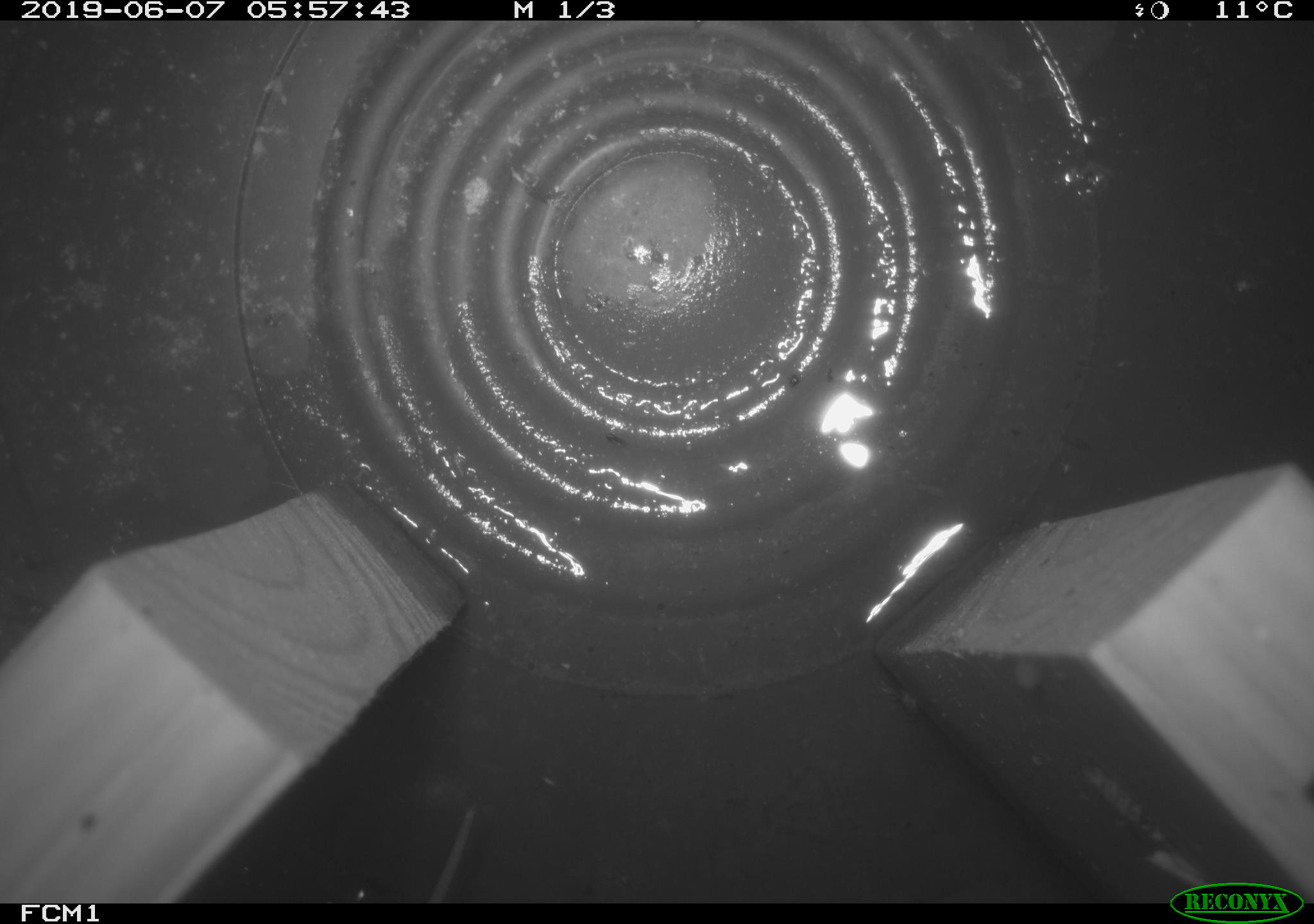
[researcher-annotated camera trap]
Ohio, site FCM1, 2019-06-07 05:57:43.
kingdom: Animalia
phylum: Chordata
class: Mammalia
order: Eulipotyphla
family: Soricidae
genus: Sorex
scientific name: Sorex cinereus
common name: masked shrew